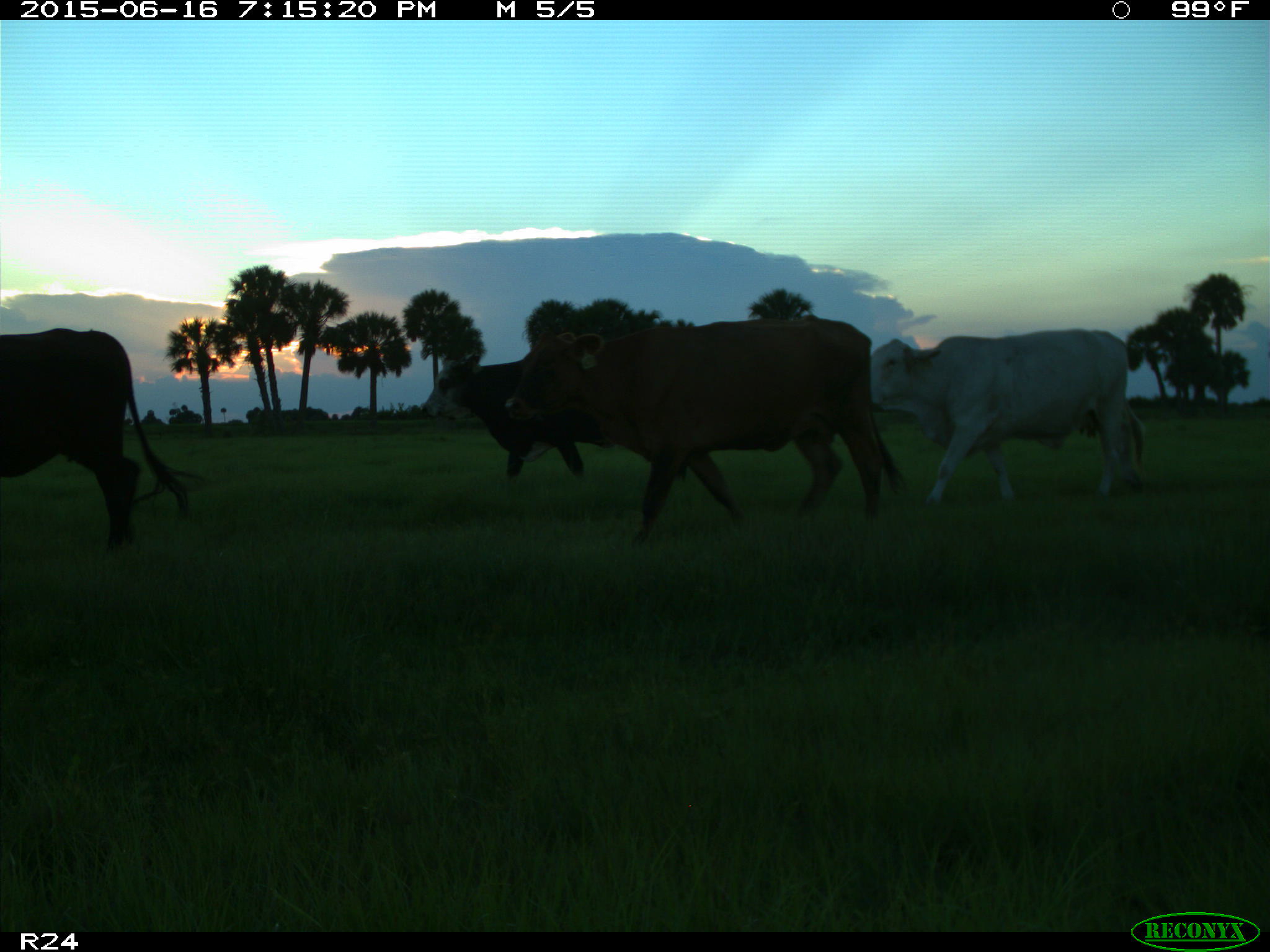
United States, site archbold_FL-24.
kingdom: Animalia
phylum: Chordata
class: Mammalia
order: Artiodactyla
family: Bovidae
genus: Bos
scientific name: Bos taurus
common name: domestic cow